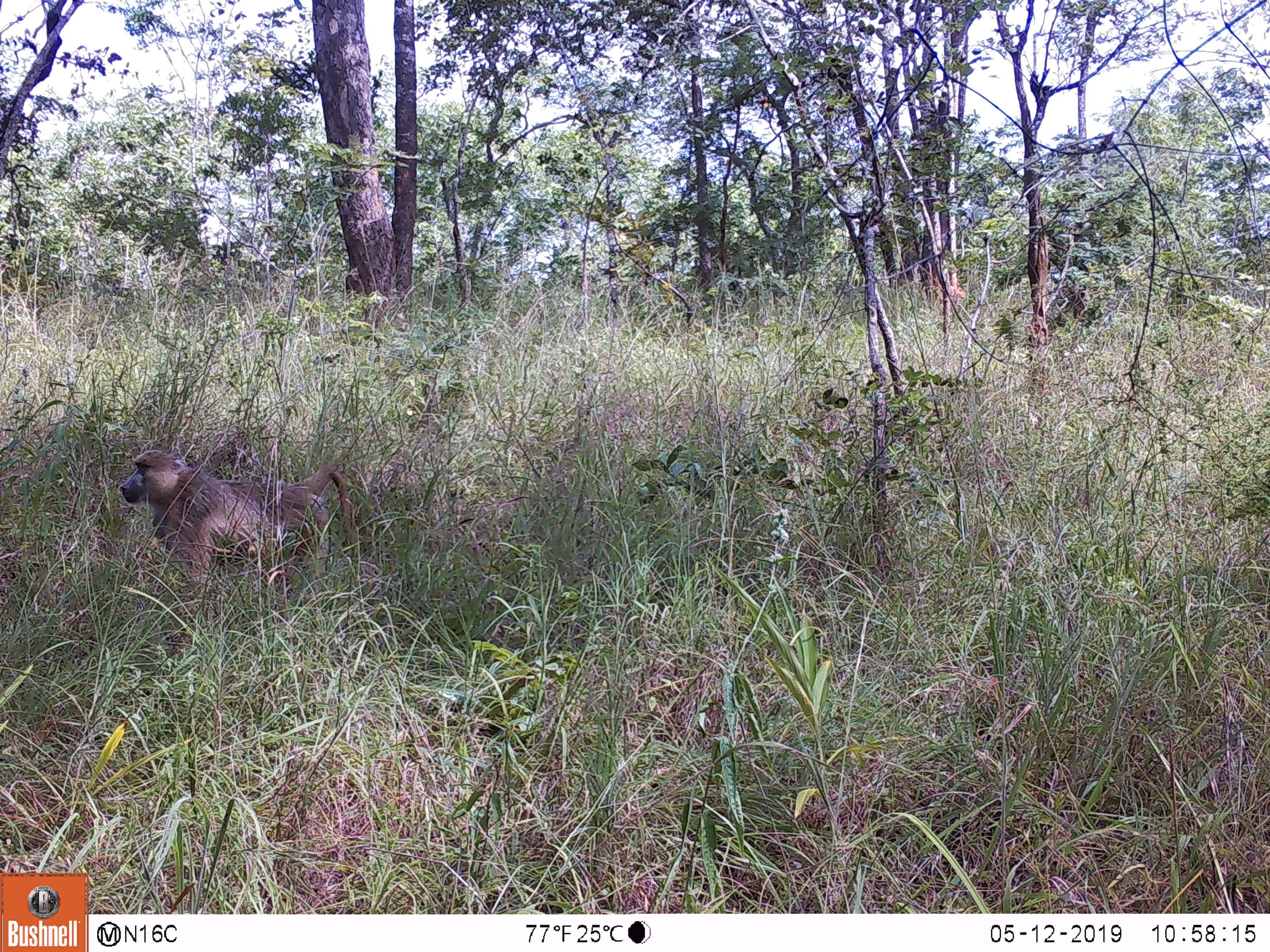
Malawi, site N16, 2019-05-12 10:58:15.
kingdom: Animalia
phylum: Chordata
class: Mammalia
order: Primates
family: Cercopithecidae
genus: Papio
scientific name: Papio cynocephalus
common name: yellow baboon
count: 1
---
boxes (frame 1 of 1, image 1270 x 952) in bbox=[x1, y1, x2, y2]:
yellow baboon: bbox=[108, 450, 353, 585]